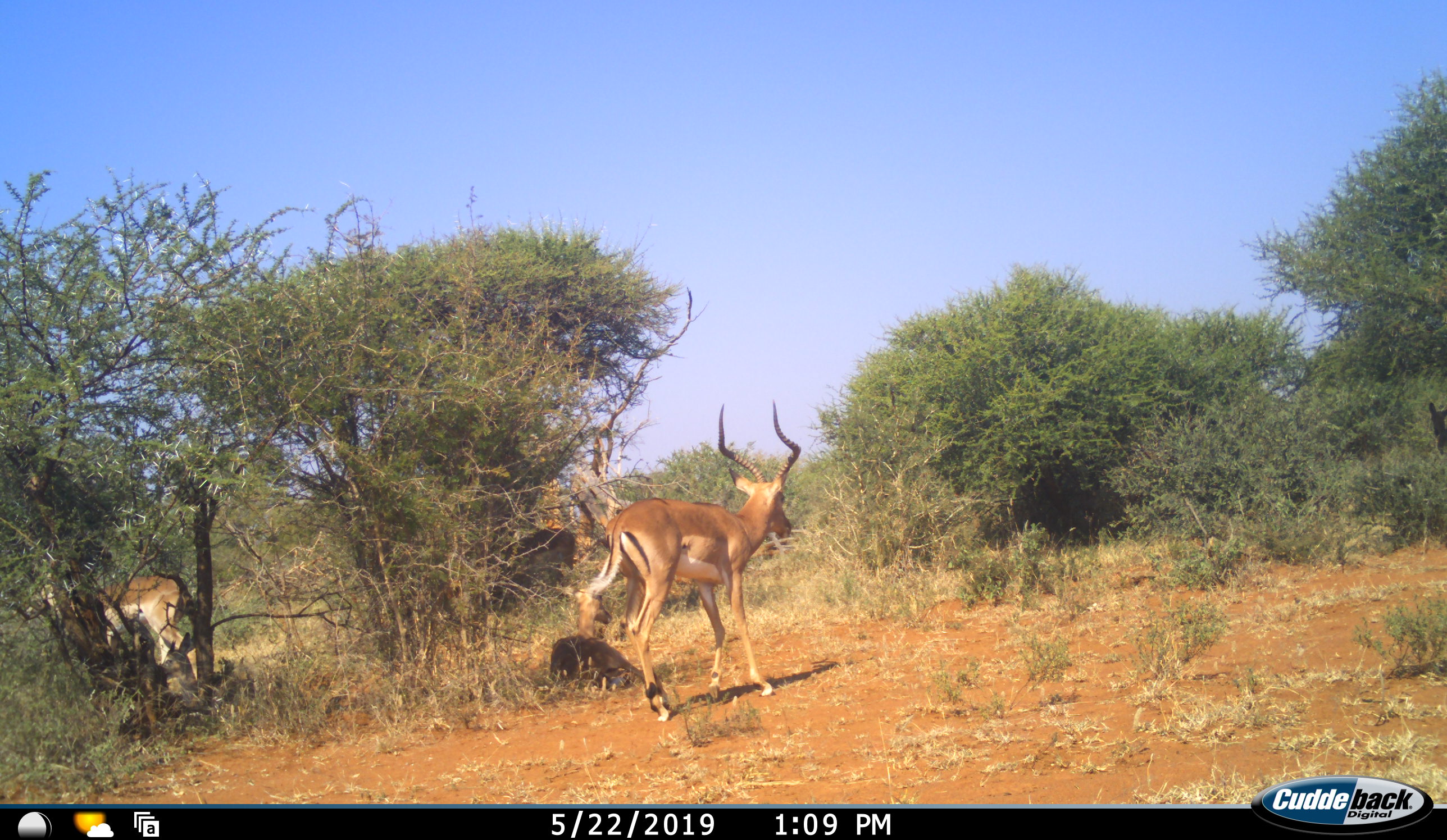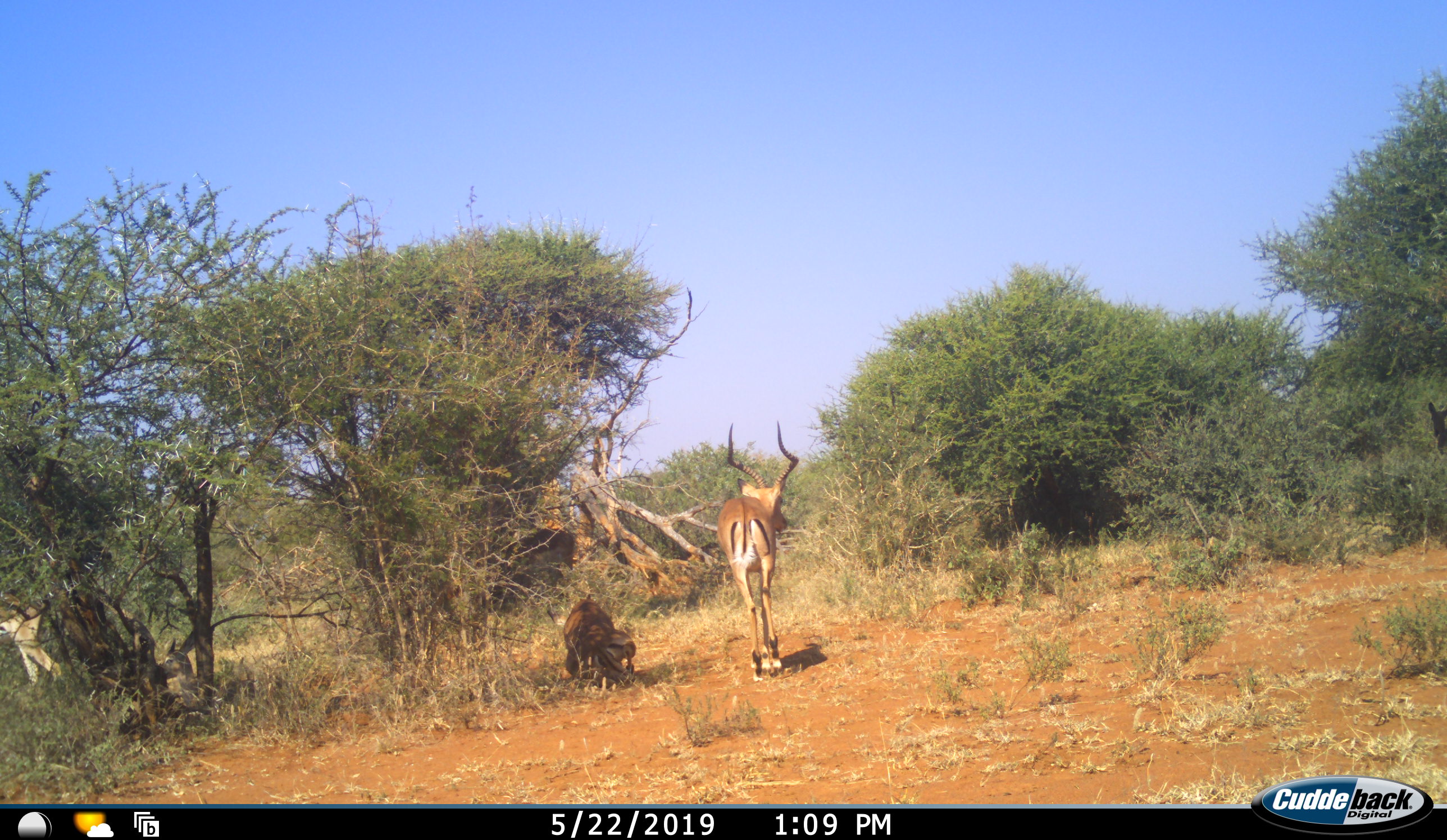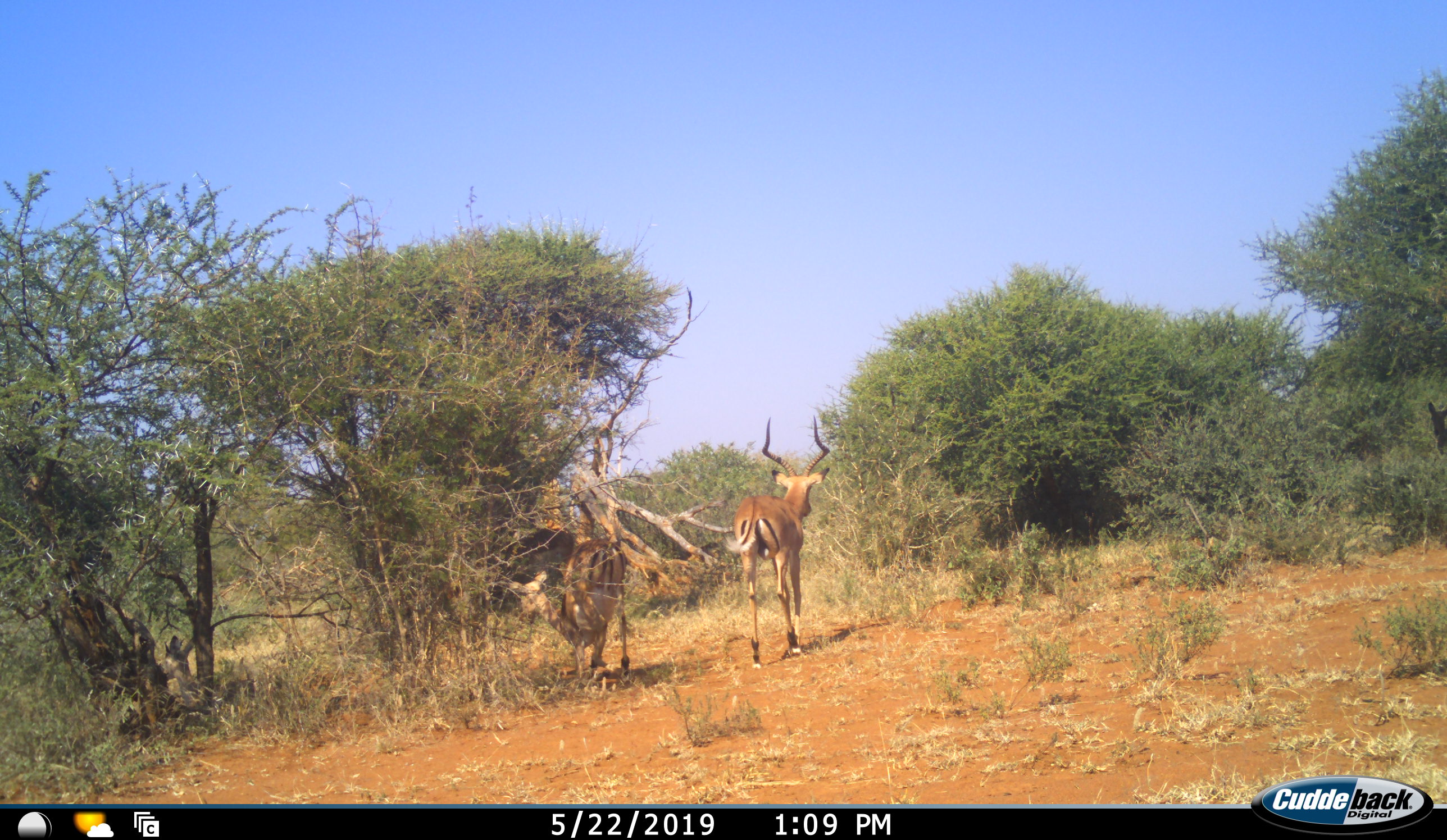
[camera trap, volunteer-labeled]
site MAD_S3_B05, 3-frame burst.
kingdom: Animalia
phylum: Chordata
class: Mammalia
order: Artiodactyla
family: Bovidae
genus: Aepyceros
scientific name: Aepyceros melampus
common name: impala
Impala (Aepyceros melampus), count 3. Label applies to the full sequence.